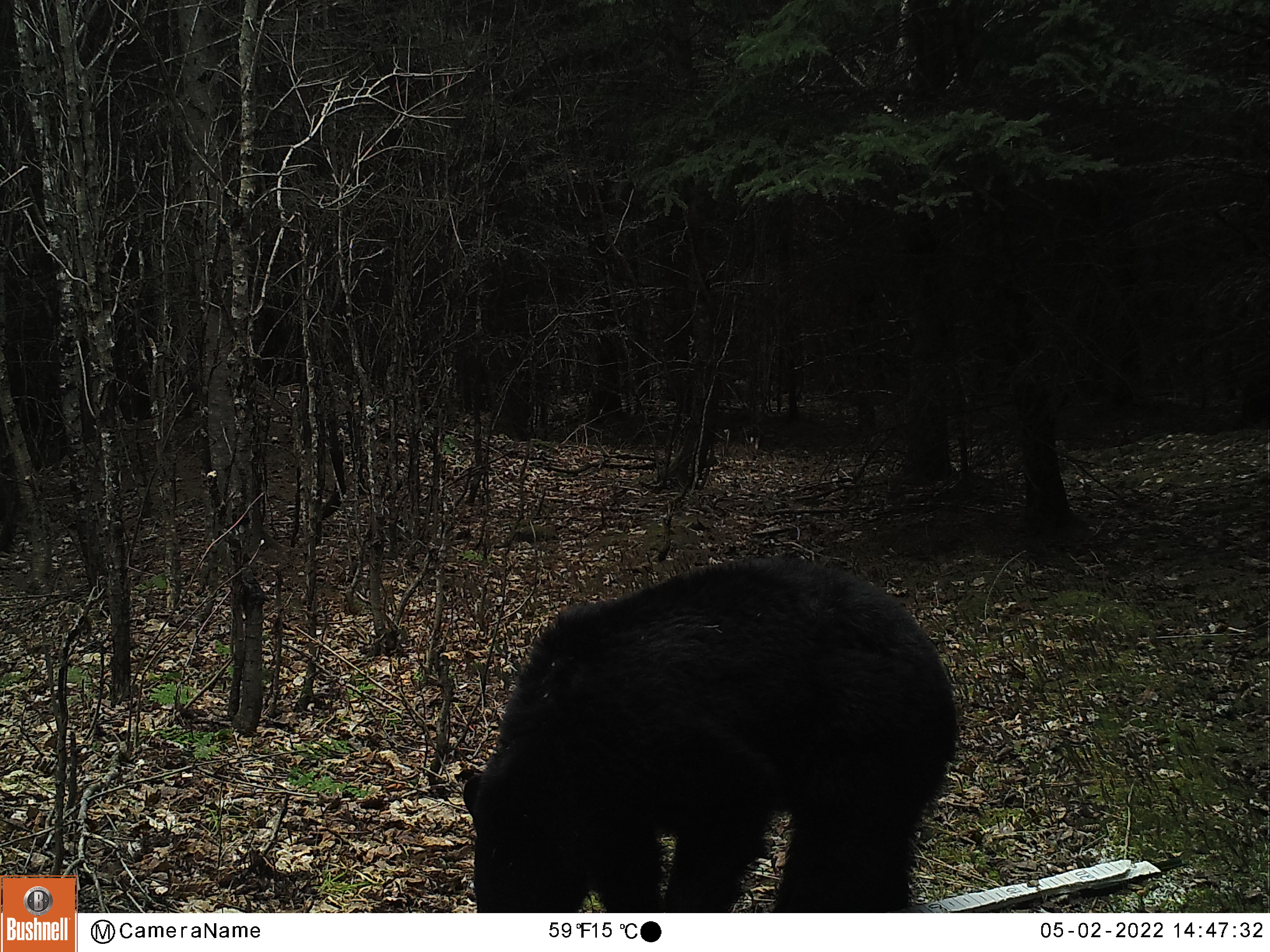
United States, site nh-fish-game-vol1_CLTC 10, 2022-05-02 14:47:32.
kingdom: Animalia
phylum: Chordata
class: Mammalia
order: Carnivora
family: Ursidae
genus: Ursus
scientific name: Ursus americanus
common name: black bear